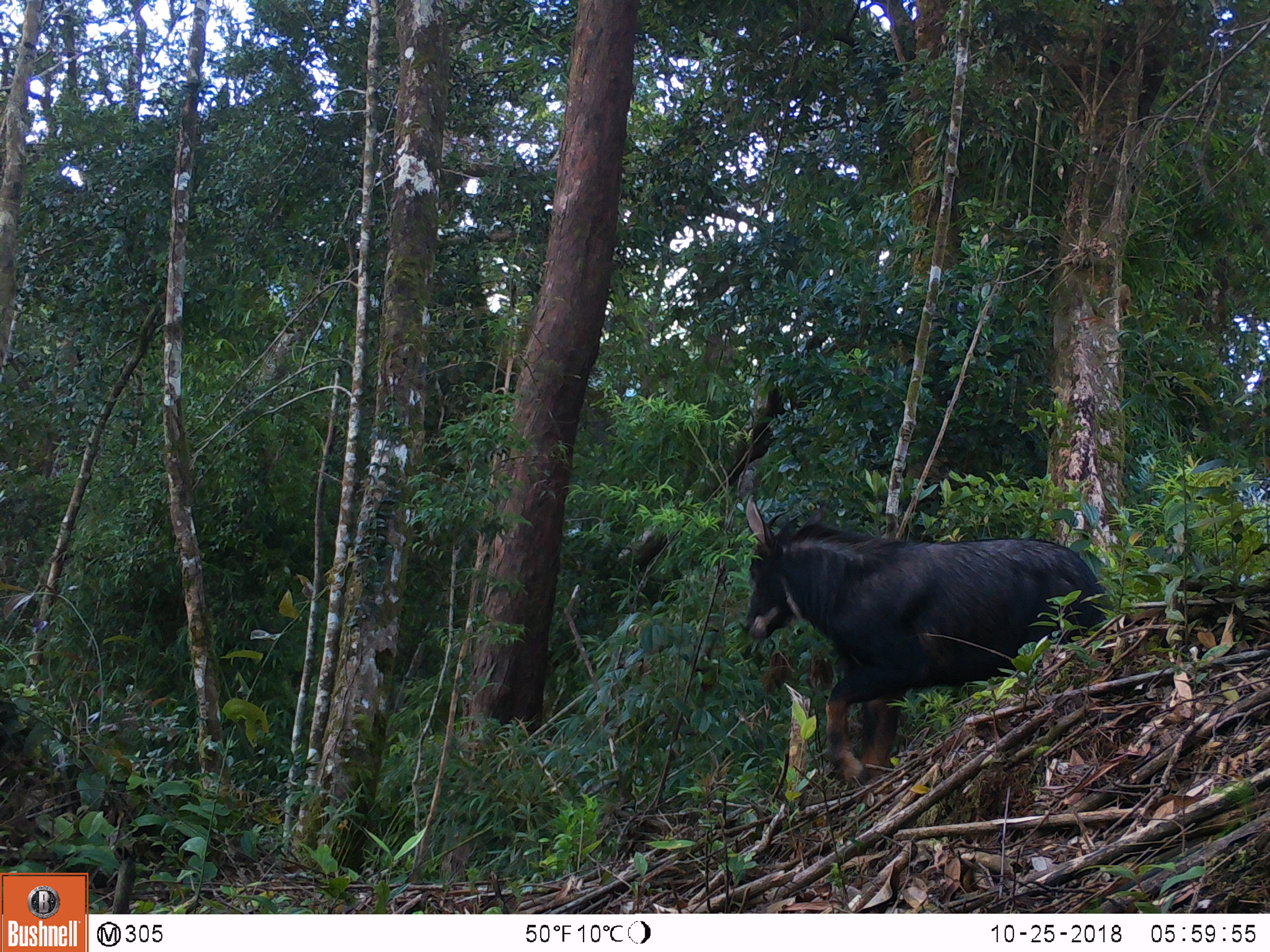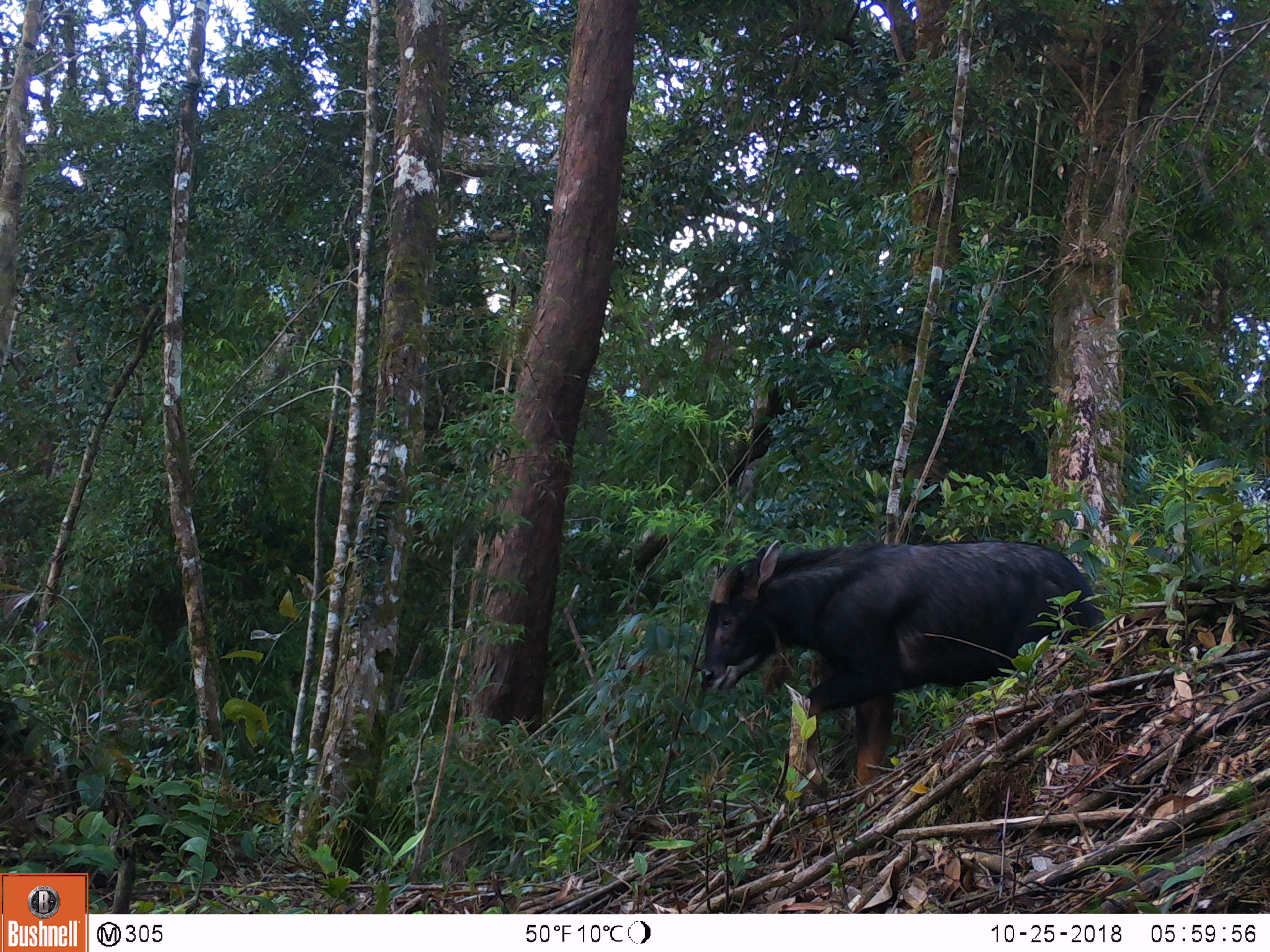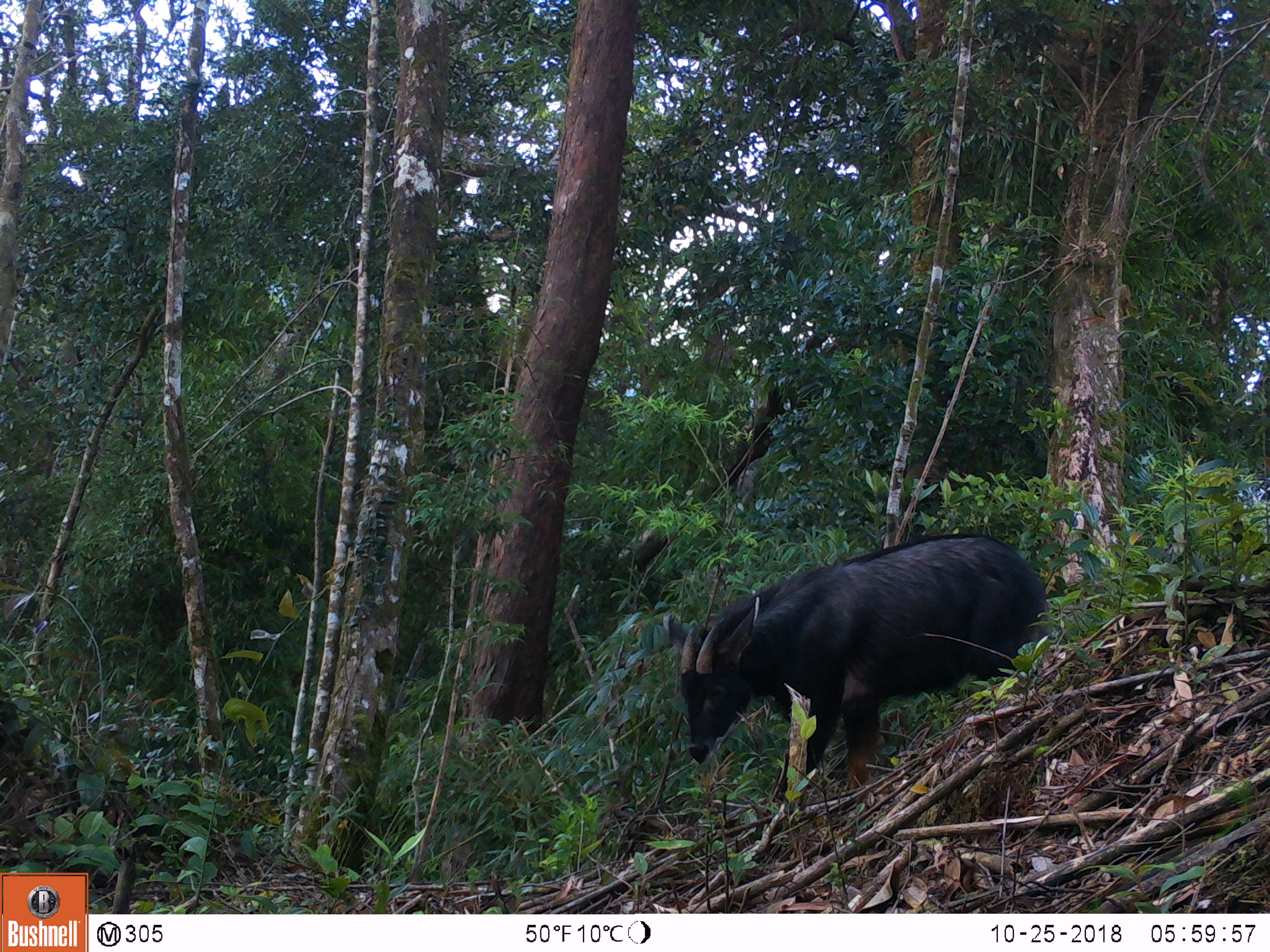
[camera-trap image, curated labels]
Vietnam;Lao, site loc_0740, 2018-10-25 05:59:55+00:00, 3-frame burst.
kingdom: Animalia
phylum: Chordata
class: Mammalia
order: Artiodactyla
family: Bovidae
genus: Capricornis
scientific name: Capricornis sumatraensis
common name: chinese serow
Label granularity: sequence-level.